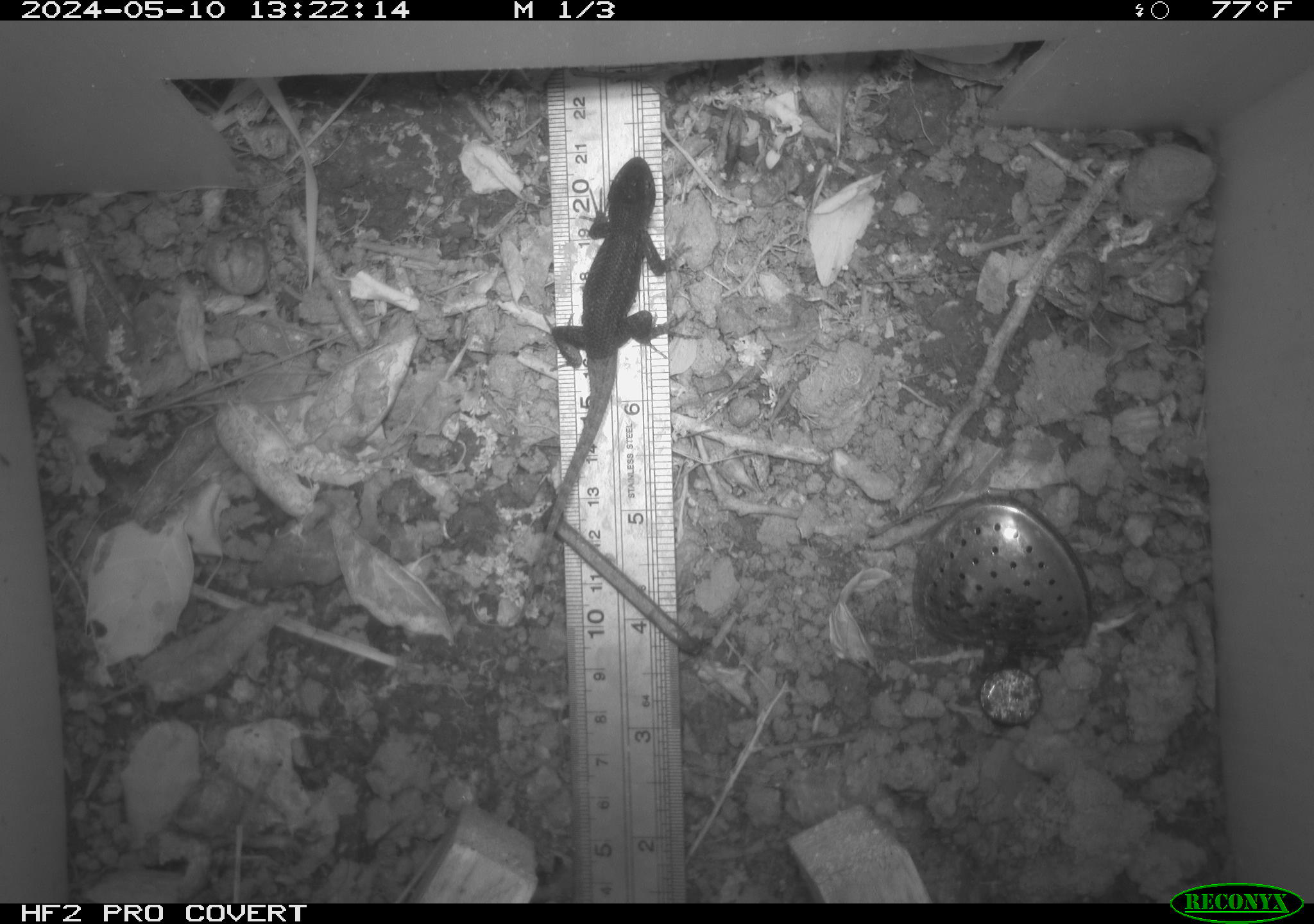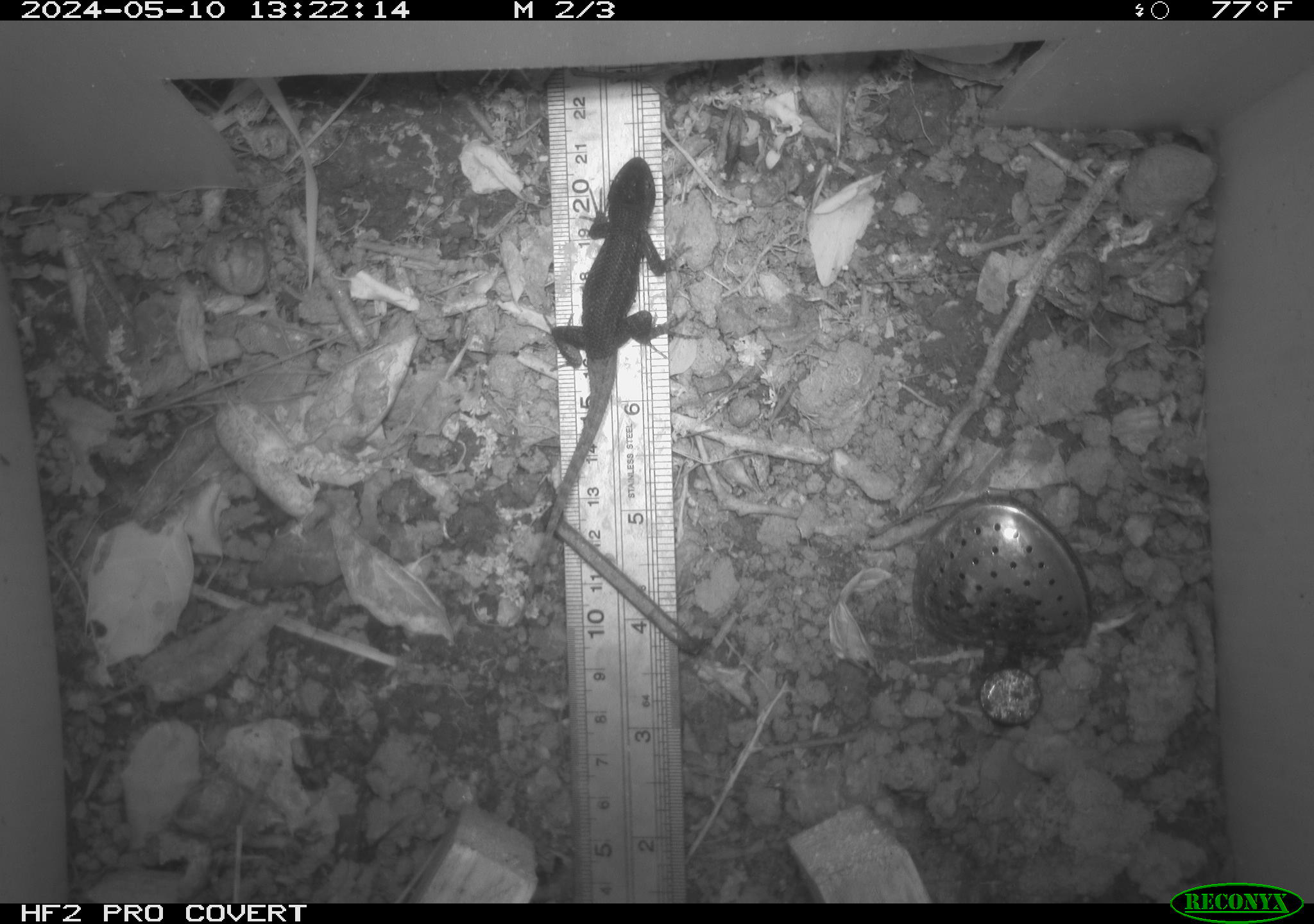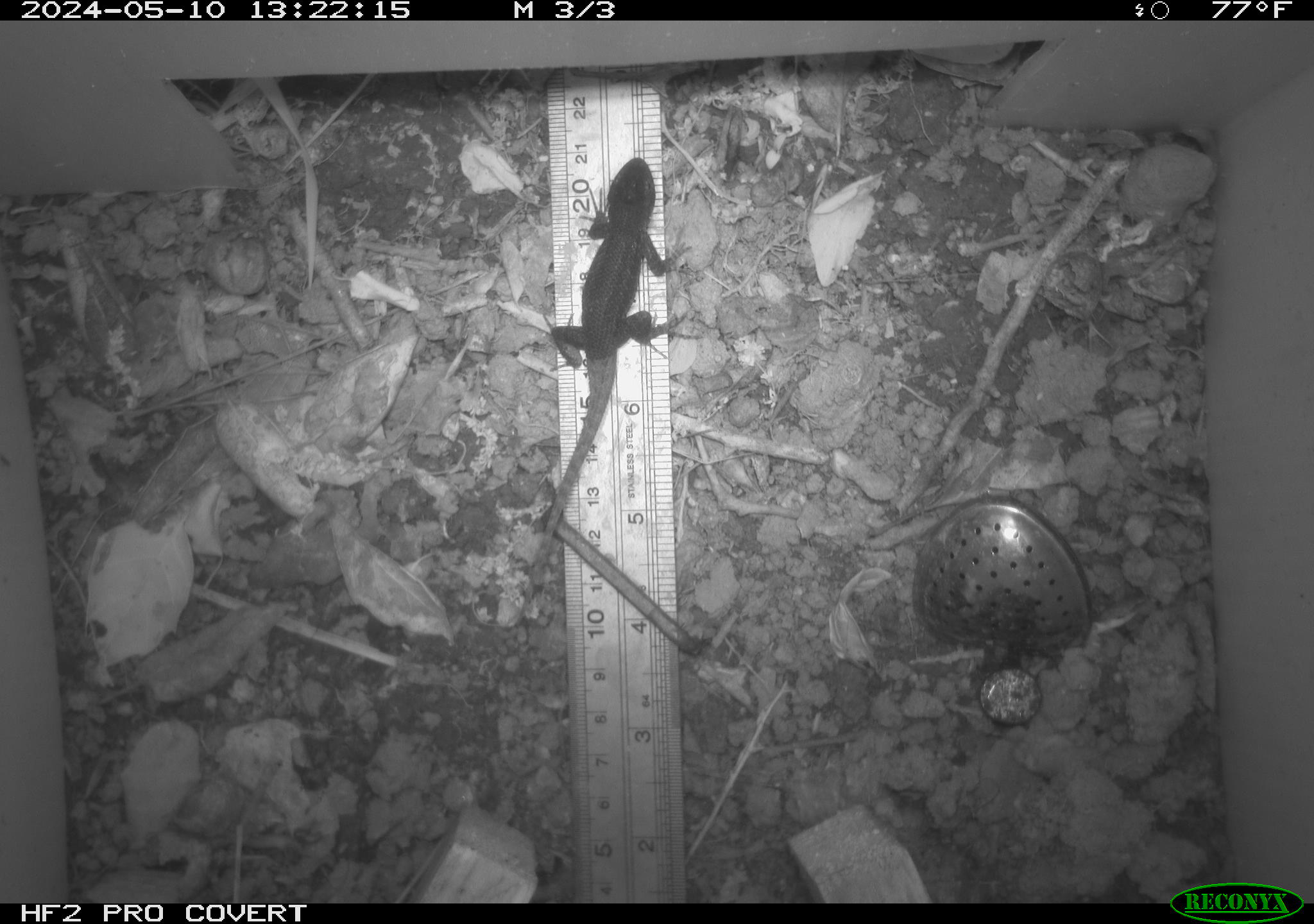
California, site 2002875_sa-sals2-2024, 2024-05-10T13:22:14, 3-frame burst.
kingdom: Animalia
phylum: Chordata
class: Reptilia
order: Squamata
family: Phrynosomatidae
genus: Sceloporus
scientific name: Sceloporus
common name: spiny lizards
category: sceloporus species